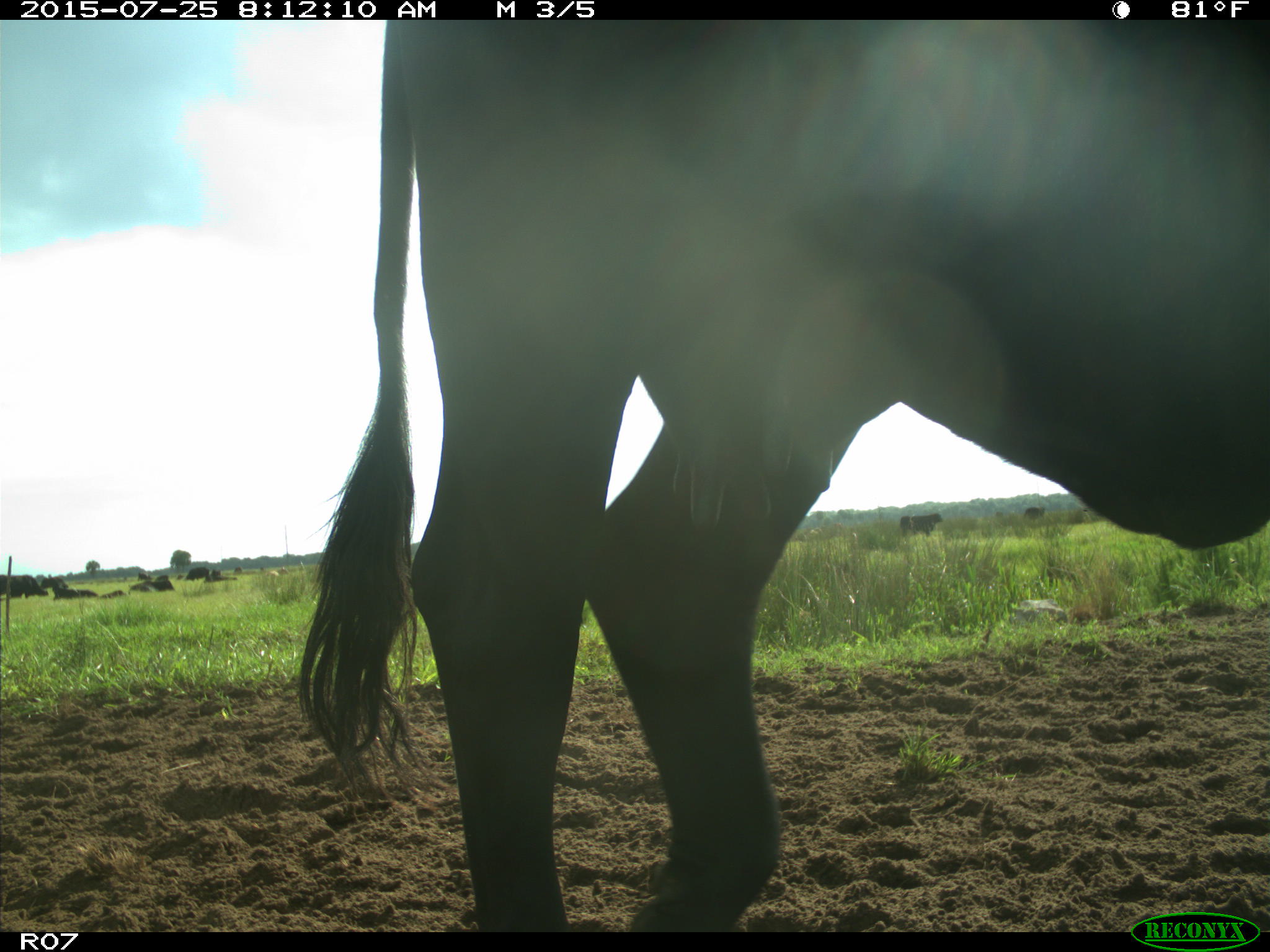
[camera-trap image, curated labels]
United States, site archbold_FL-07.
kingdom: Animalia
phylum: Chordata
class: Mammalia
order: Artiodactyla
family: Bovidae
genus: Bos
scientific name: Bos taurus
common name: domestic cow